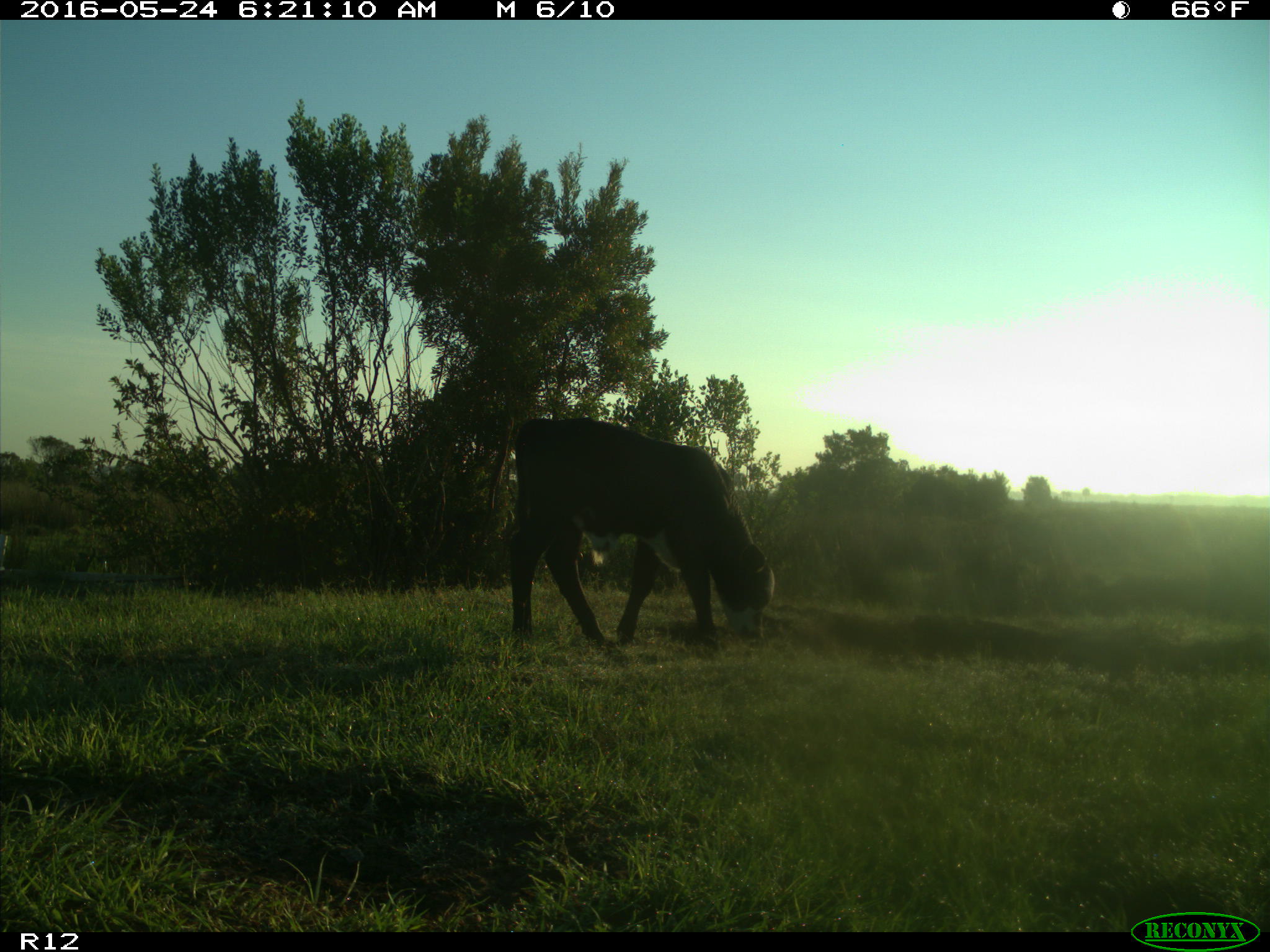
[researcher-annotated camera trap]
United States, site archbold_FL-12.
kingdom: Animalia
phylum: Chordata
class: Mammalia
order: Artiodactyla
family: Bovidae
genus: Bos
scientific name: Bos taurus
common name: domestic cow